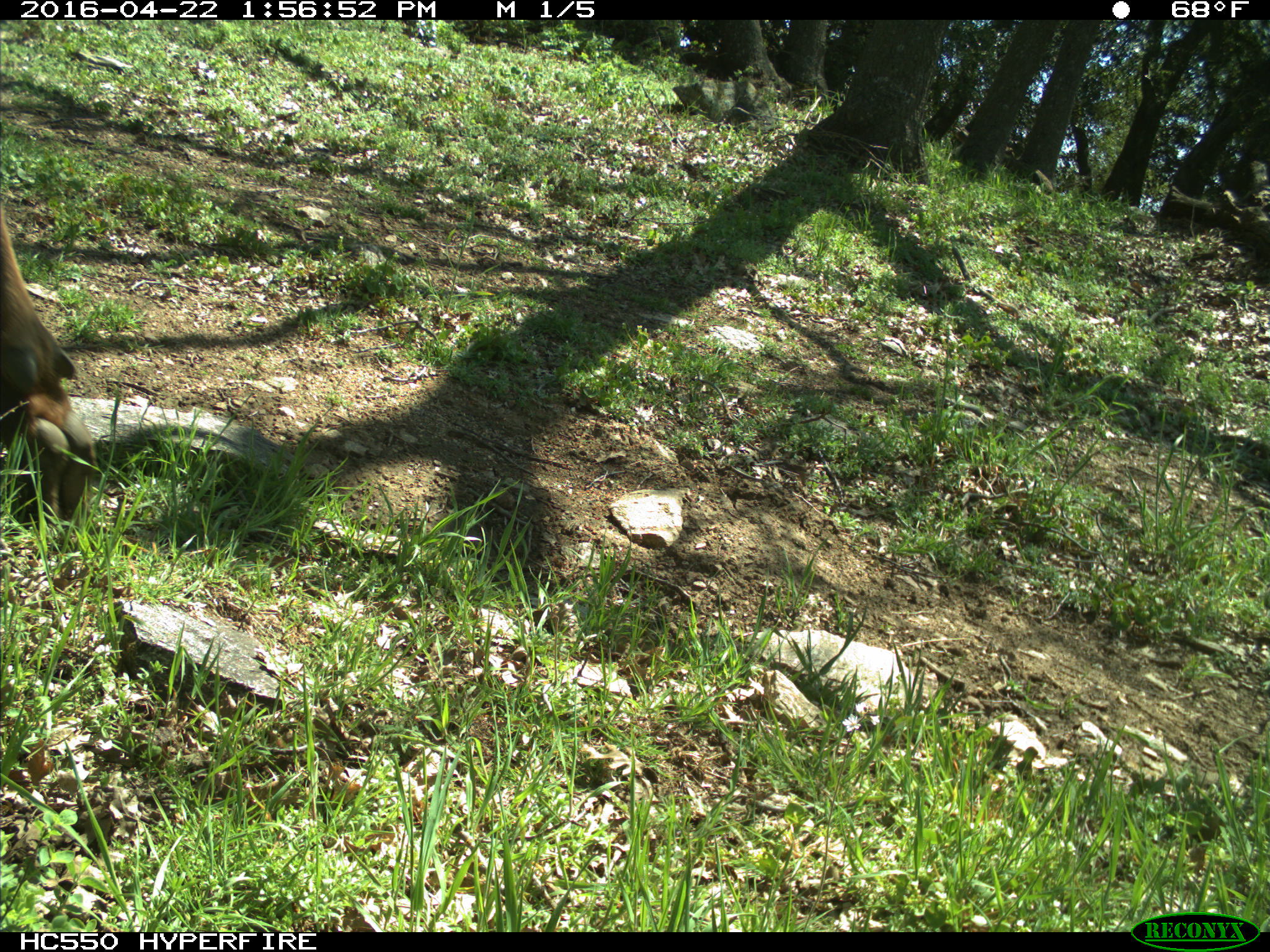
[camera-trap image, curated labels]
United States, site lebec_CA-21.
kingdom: Animalia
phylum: Chordata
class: Mammalia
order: Artiodactyla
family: Cervidae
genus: Cervus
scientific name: Cervus canadensis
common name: elk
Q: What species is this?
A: Cervus canadensis (elk).